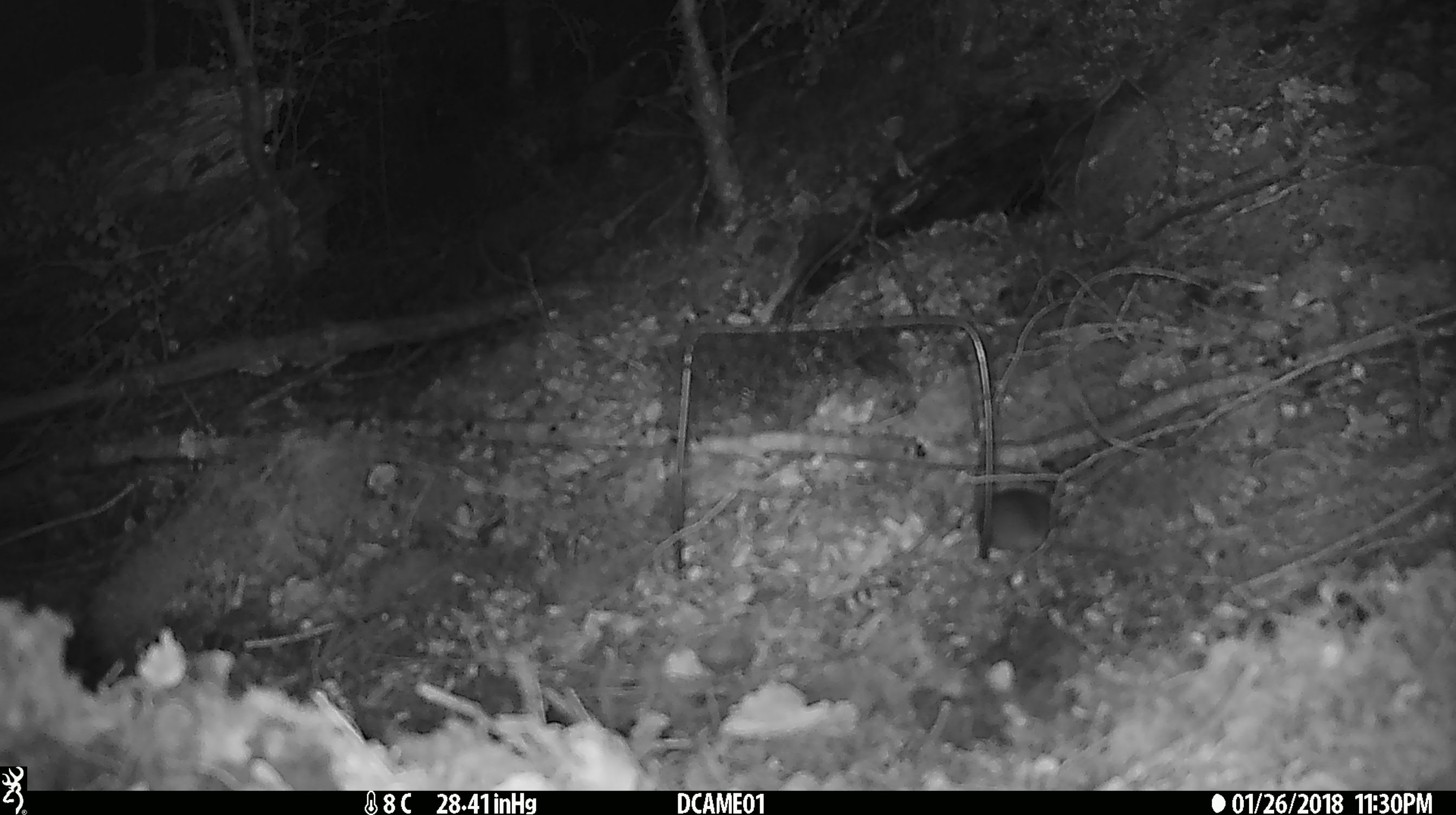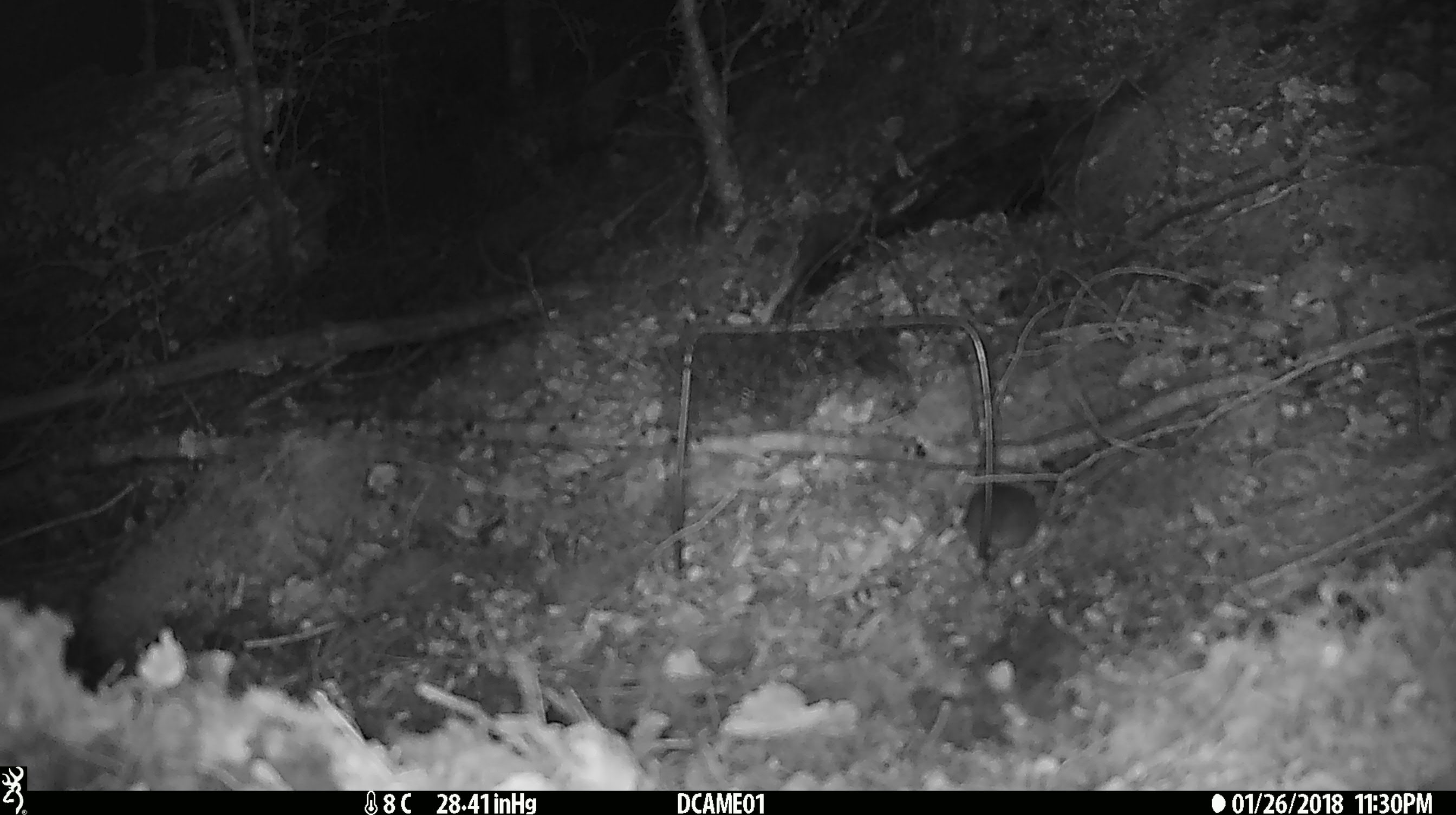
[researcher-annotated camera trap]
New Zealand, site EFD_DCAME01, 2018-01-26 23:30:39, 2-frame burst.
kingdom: Animalia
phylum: Chordata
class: Mammalia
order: Rodentia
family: Muridae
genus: Mus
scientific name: Mus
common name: mouse